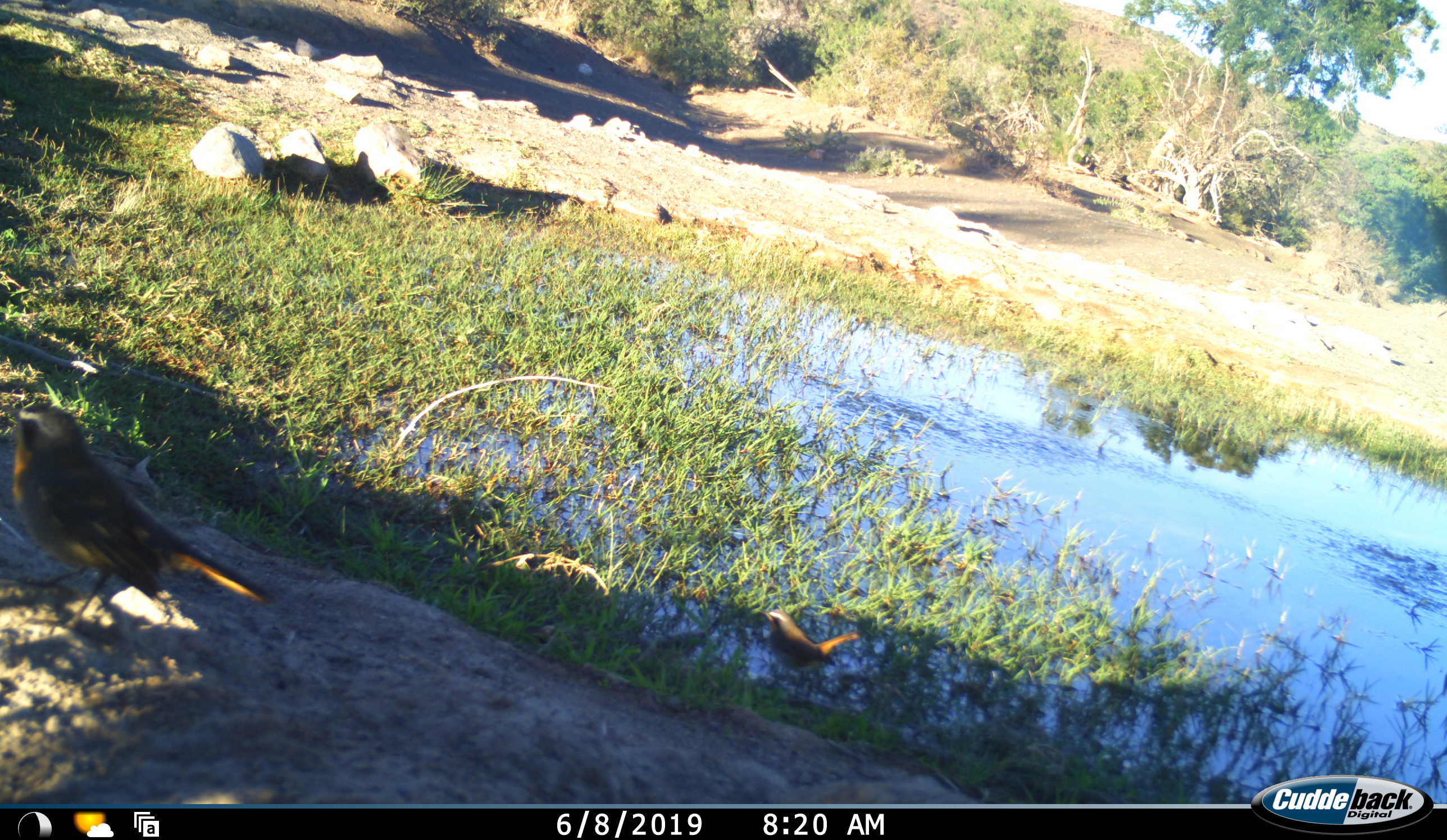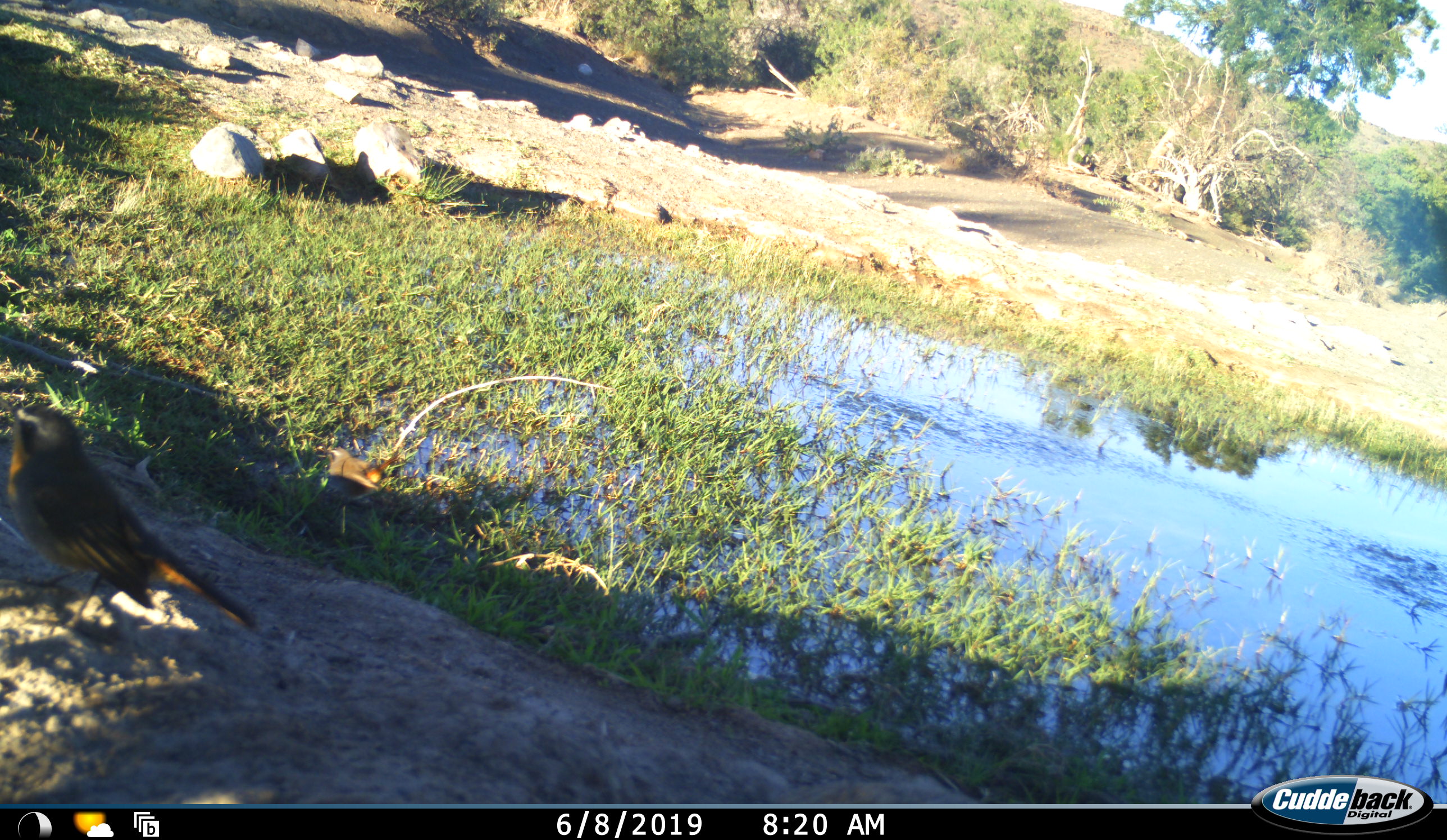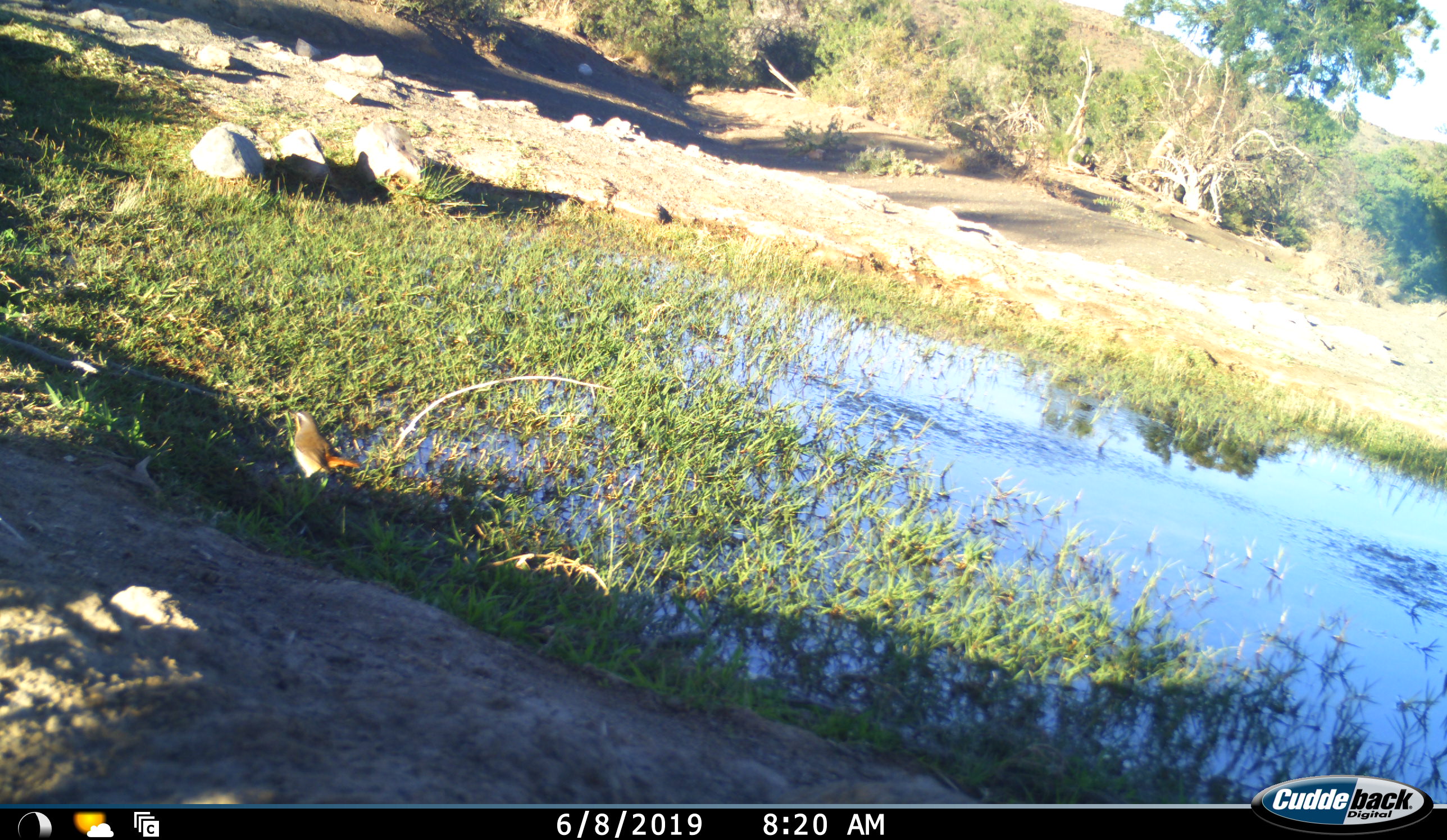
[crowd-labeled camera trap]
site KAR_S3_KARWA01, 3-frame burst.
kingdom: Animalia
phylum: Chordata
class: Aves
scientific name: Aves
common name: bird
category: birdother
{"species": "birdother (bird) (Aves)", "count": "2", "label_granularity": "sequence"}